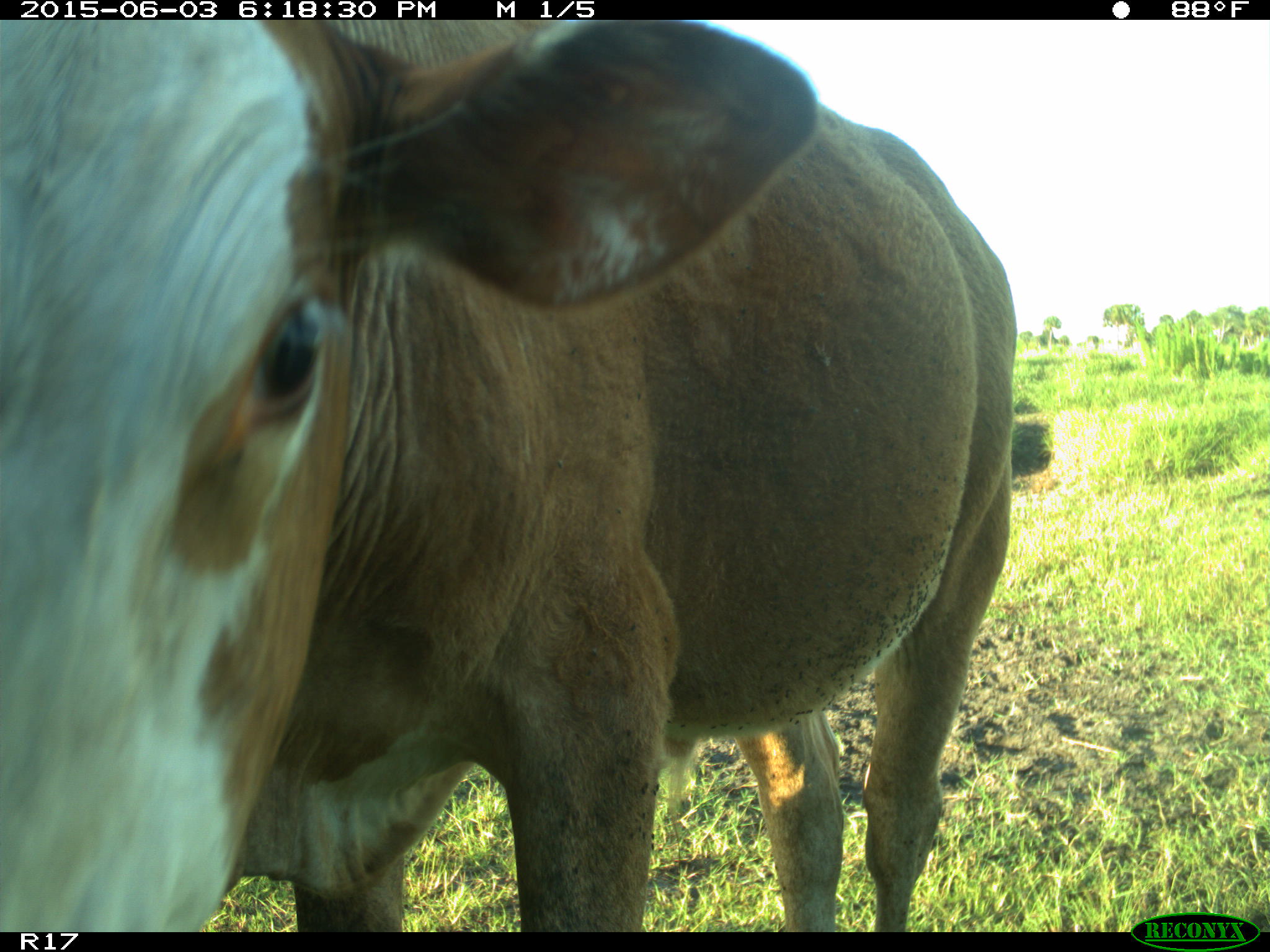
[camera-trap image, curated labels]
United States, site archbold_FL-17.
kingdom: Animalia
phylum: Chordata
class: Mammalia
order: Artiodactyla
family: Bovidae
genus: Bos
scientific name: Bos taurus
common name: domestic cow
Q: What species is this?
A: Bos taurus (domestic cow).